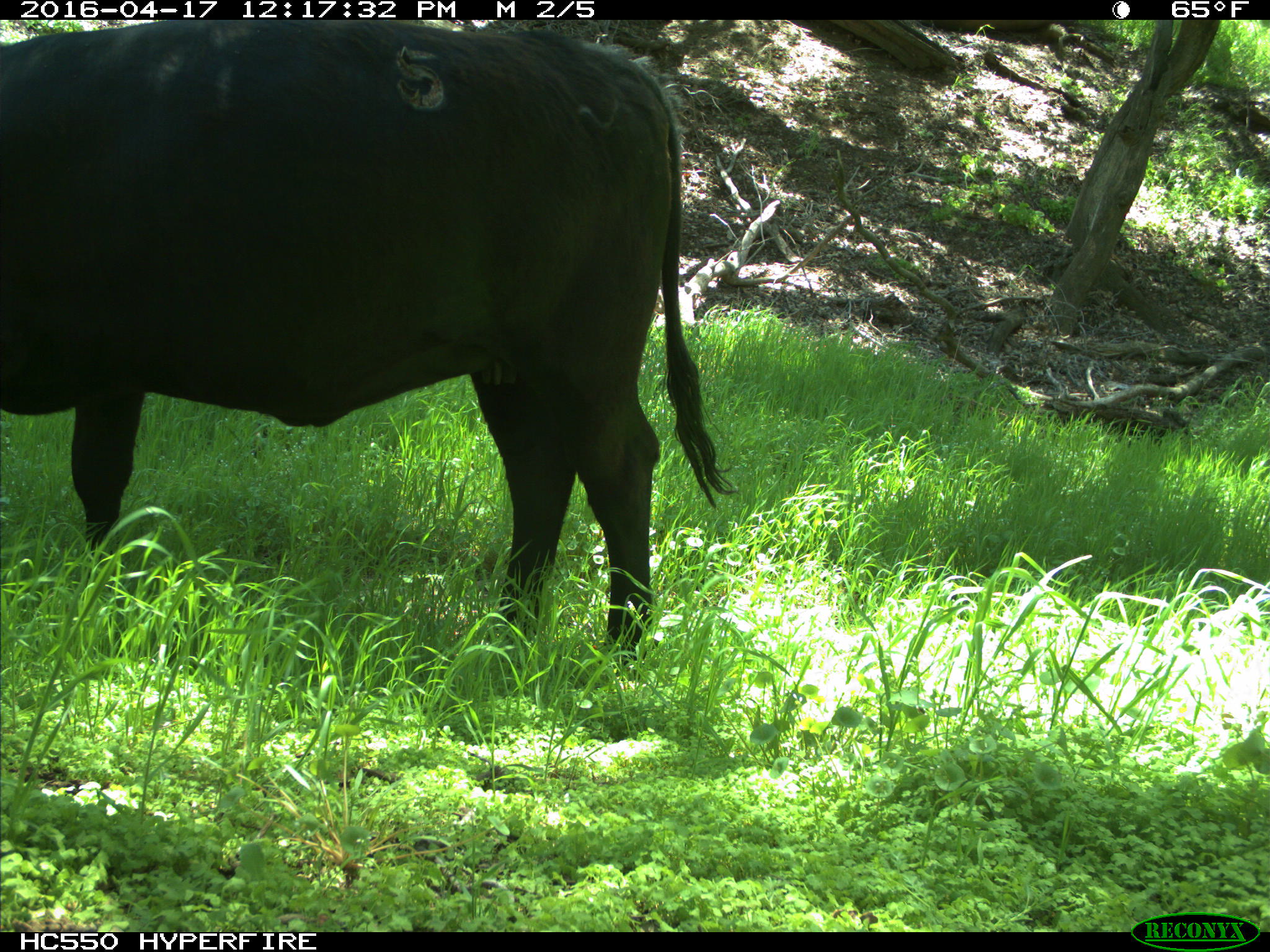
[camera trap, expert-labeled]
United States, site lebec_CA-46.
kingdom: Animalia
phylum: Chordata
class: Mammalia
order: Artiodactyla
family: Bovidae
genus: Bos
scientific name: Bos taurus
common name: domestic cow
Bos taurus (domestic cow).